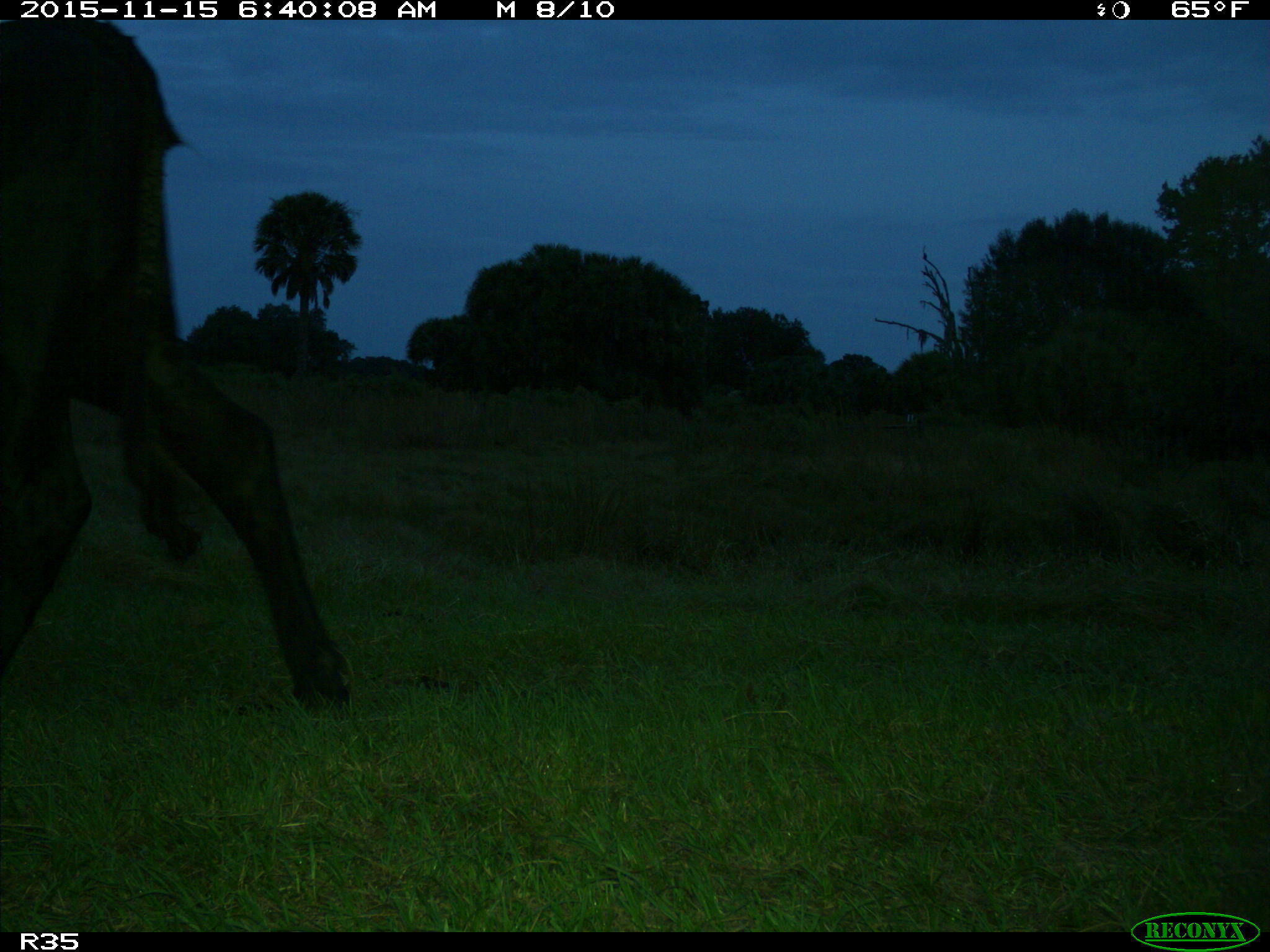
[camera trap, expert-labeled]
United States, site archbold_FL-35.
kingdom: Animalia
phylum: Chordata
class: Mammalia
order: Artiodactyla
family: Bovidae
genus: Bos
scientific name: Bos taurus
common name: domestic cow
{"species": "Bos taurus (domestic cow)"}